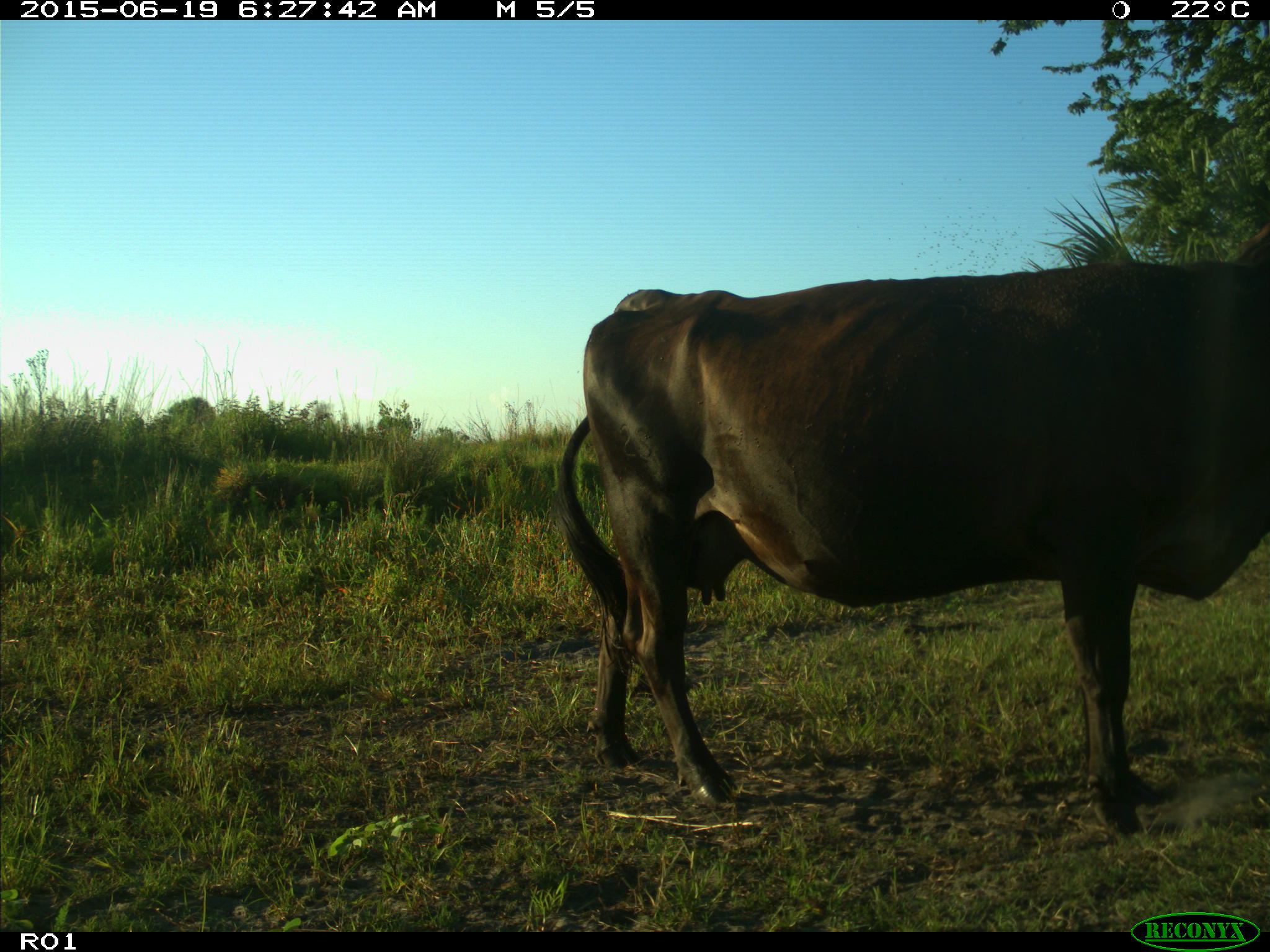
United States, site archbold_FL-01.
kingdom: Animalia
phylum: Chordata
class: Mammalia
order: Artiodactyla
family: Bovidae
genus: Bos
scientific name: Bos taurus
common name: domestic cow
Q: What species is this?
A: Bos taurus (domestic cow).